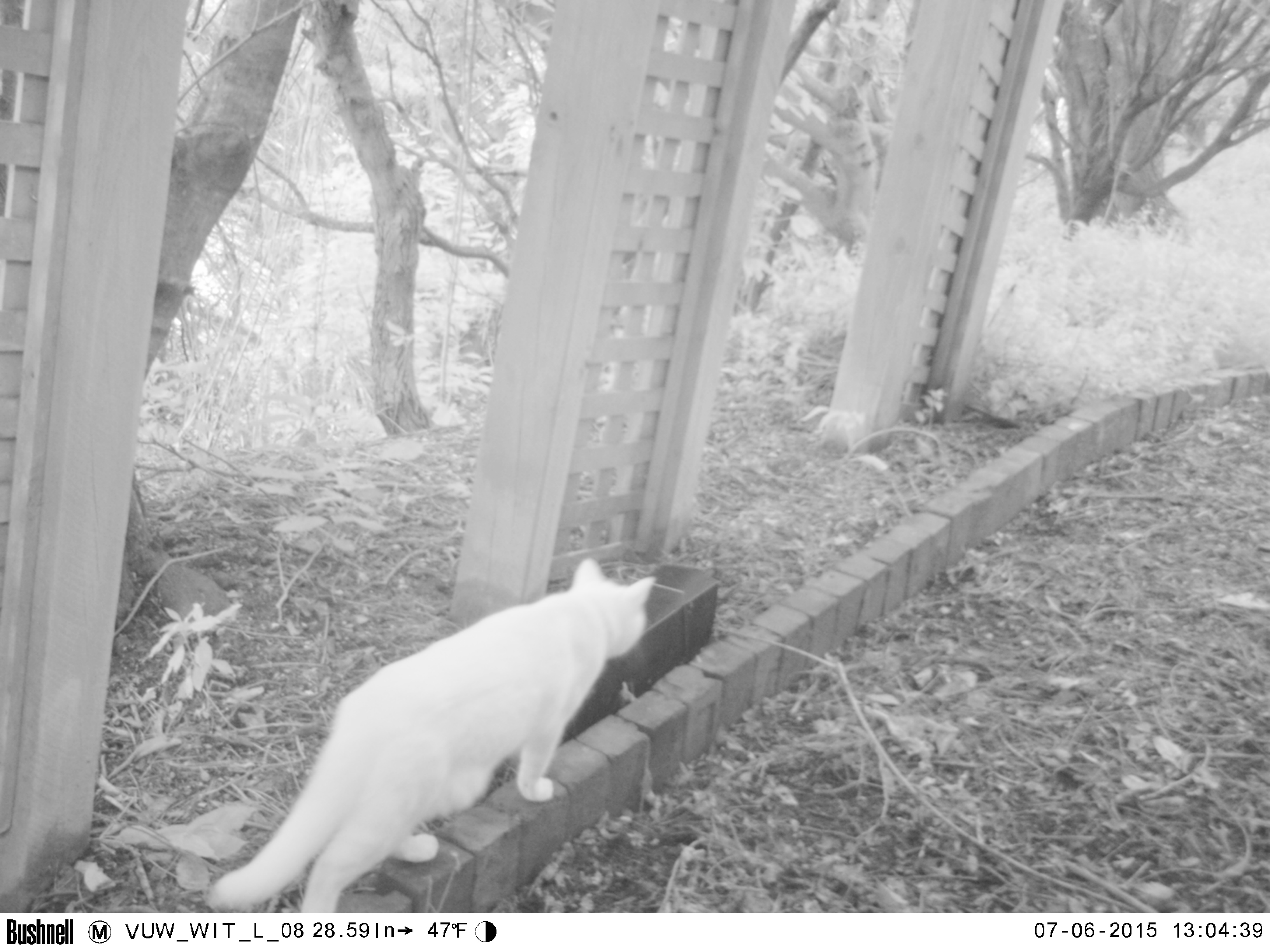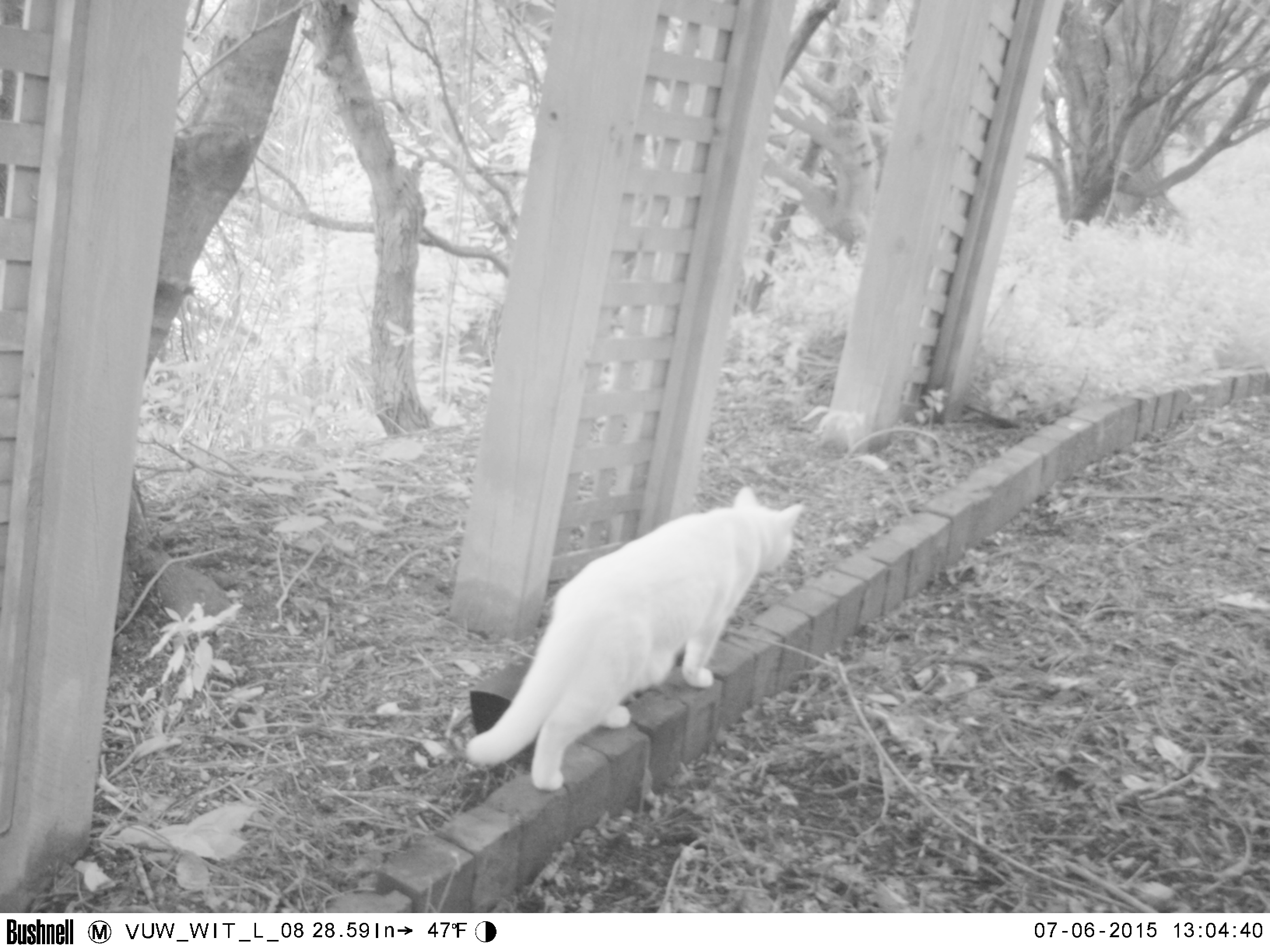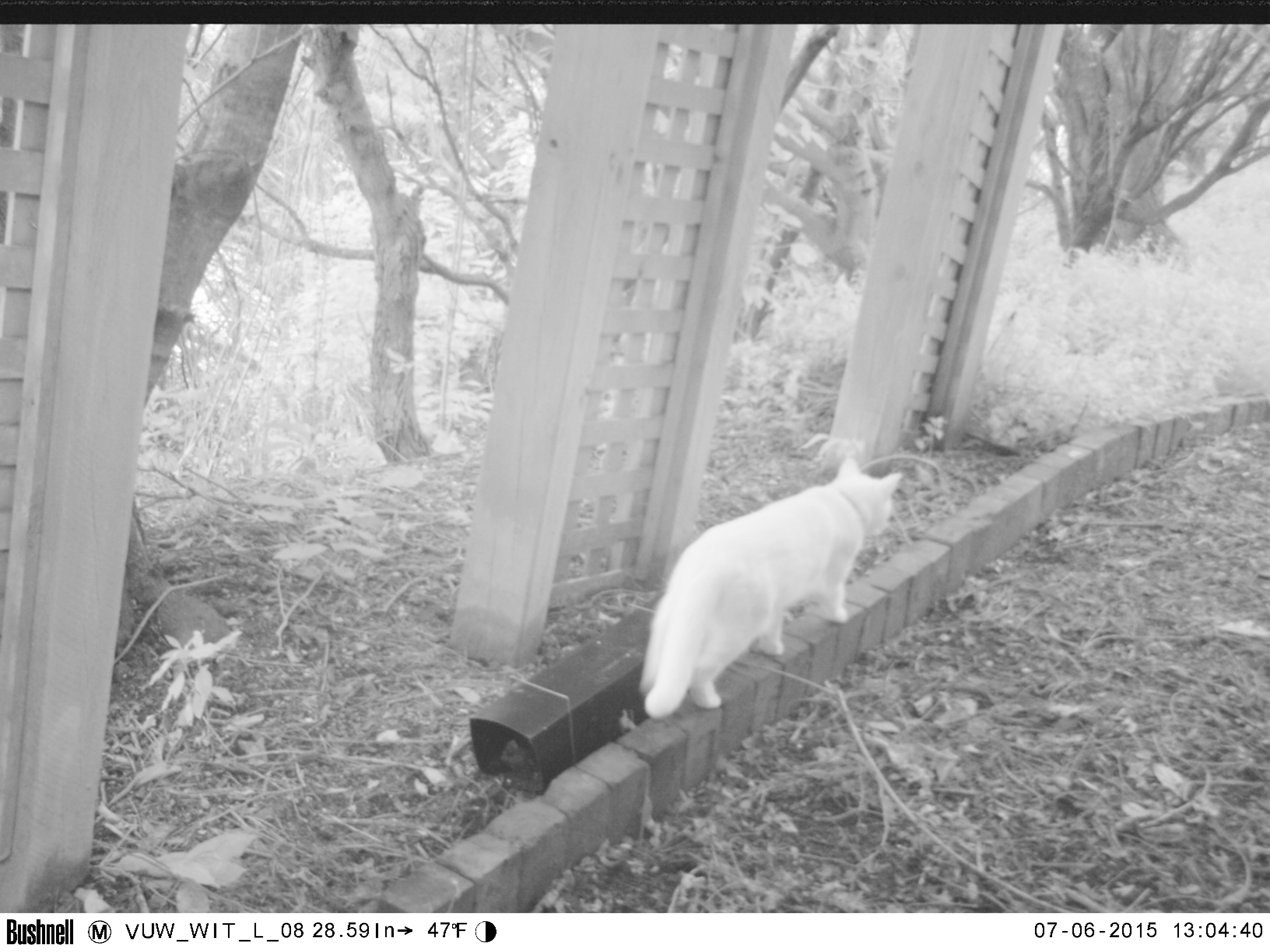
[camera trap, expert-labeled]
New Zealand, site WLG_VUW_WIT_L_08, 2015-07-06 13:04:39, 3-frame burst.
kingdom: Animalia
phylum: Chordata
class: Mammalia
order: Carnivora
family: Felidae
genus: Felis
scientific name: Felis catus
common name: domestic cat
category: cat